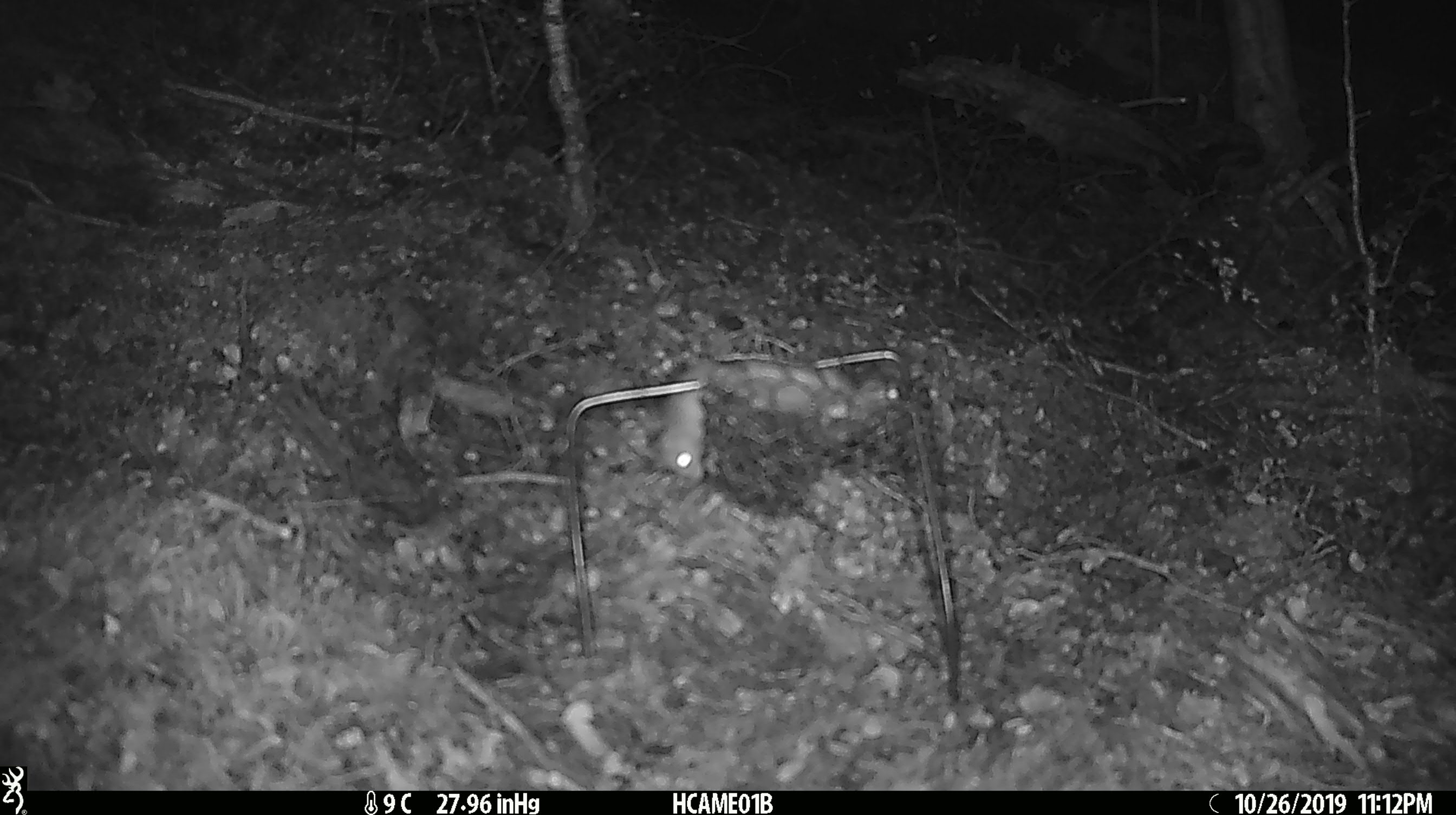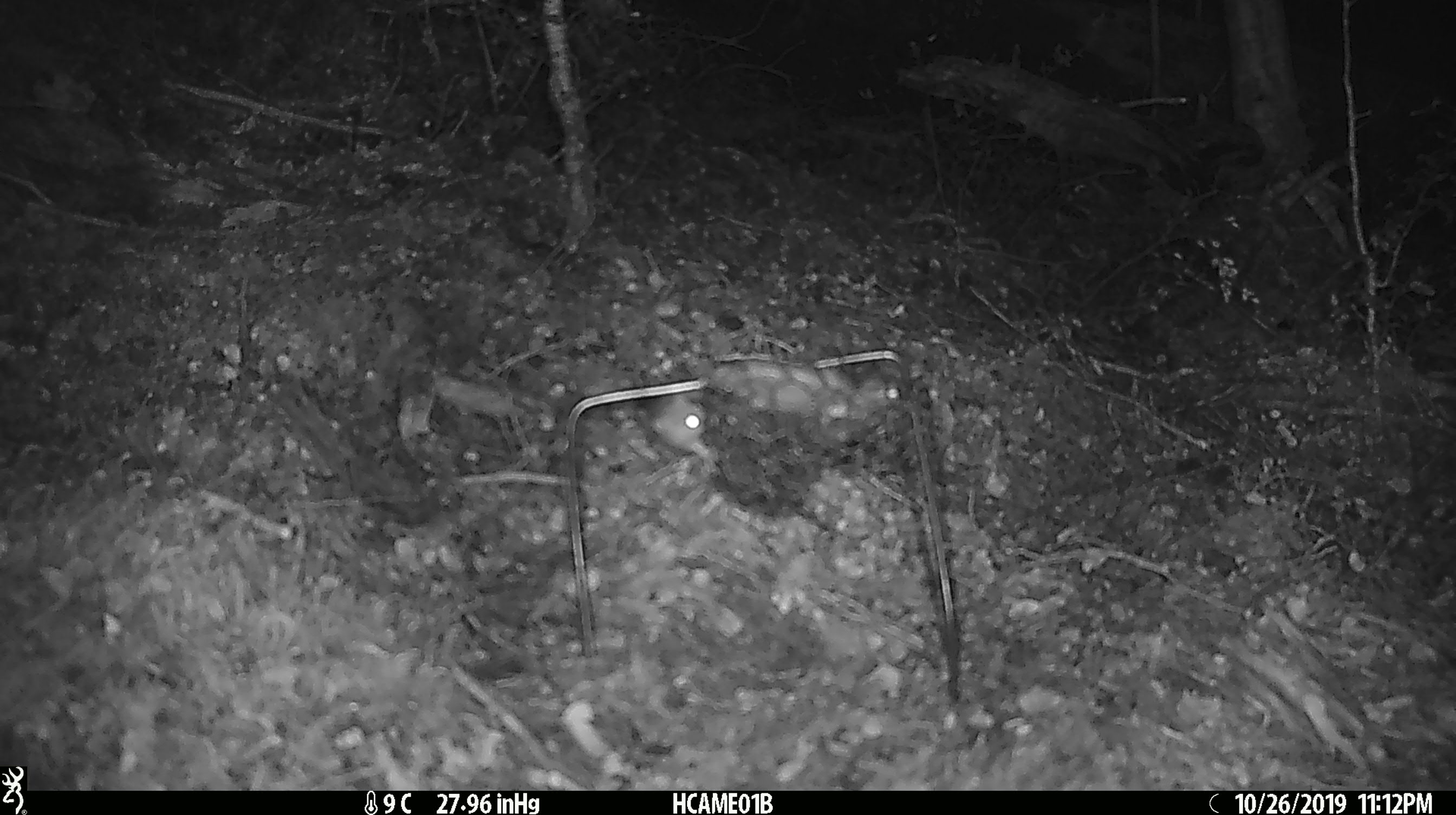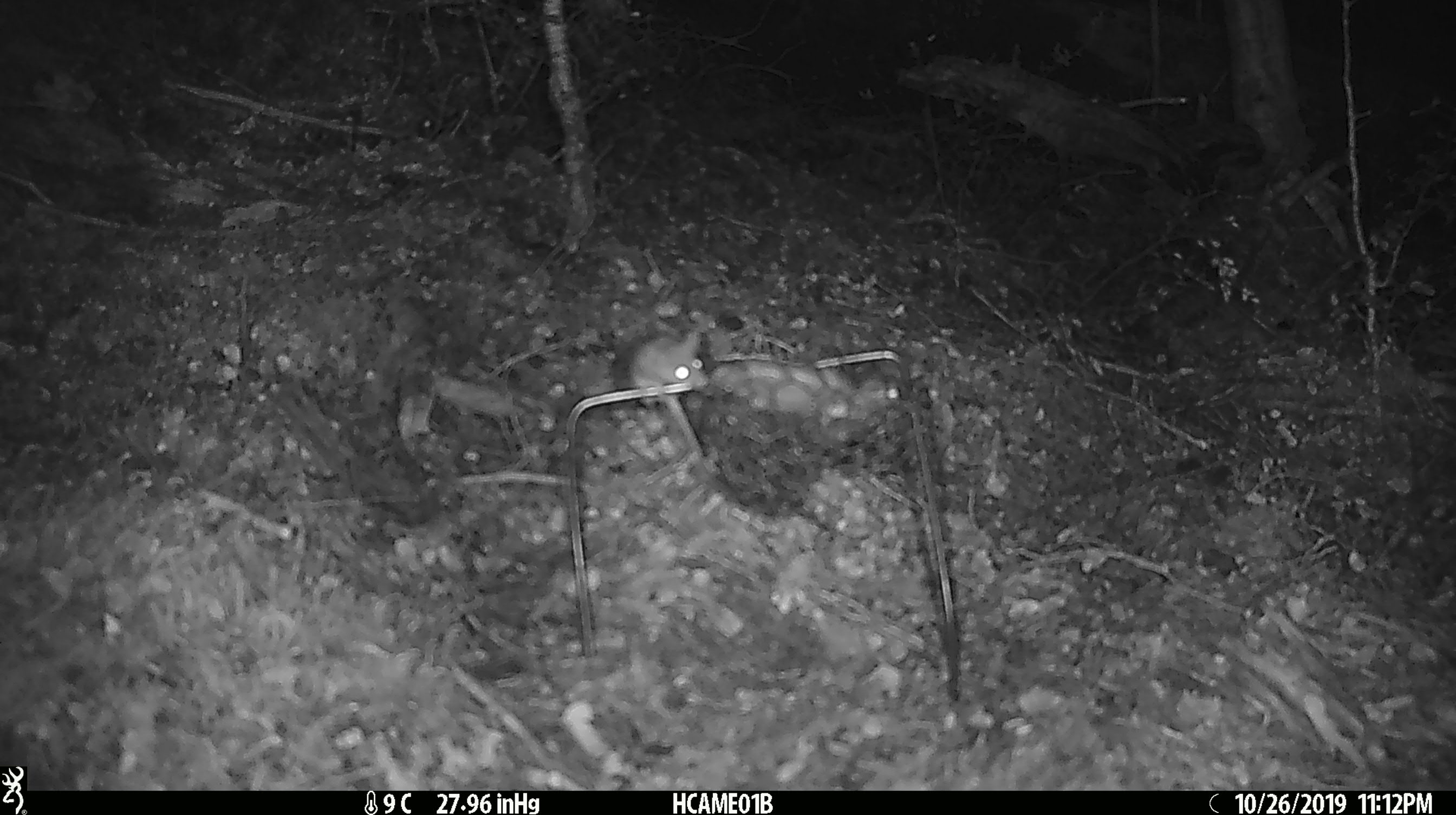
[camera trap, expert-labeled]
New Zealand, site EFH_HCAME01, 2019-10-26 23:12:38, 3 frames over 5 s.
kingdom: Animalia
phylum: Chordata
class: Mammalia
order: Rodentia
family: Muridae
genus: Mus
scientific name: Mus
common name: mouse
Mouse (Mus).